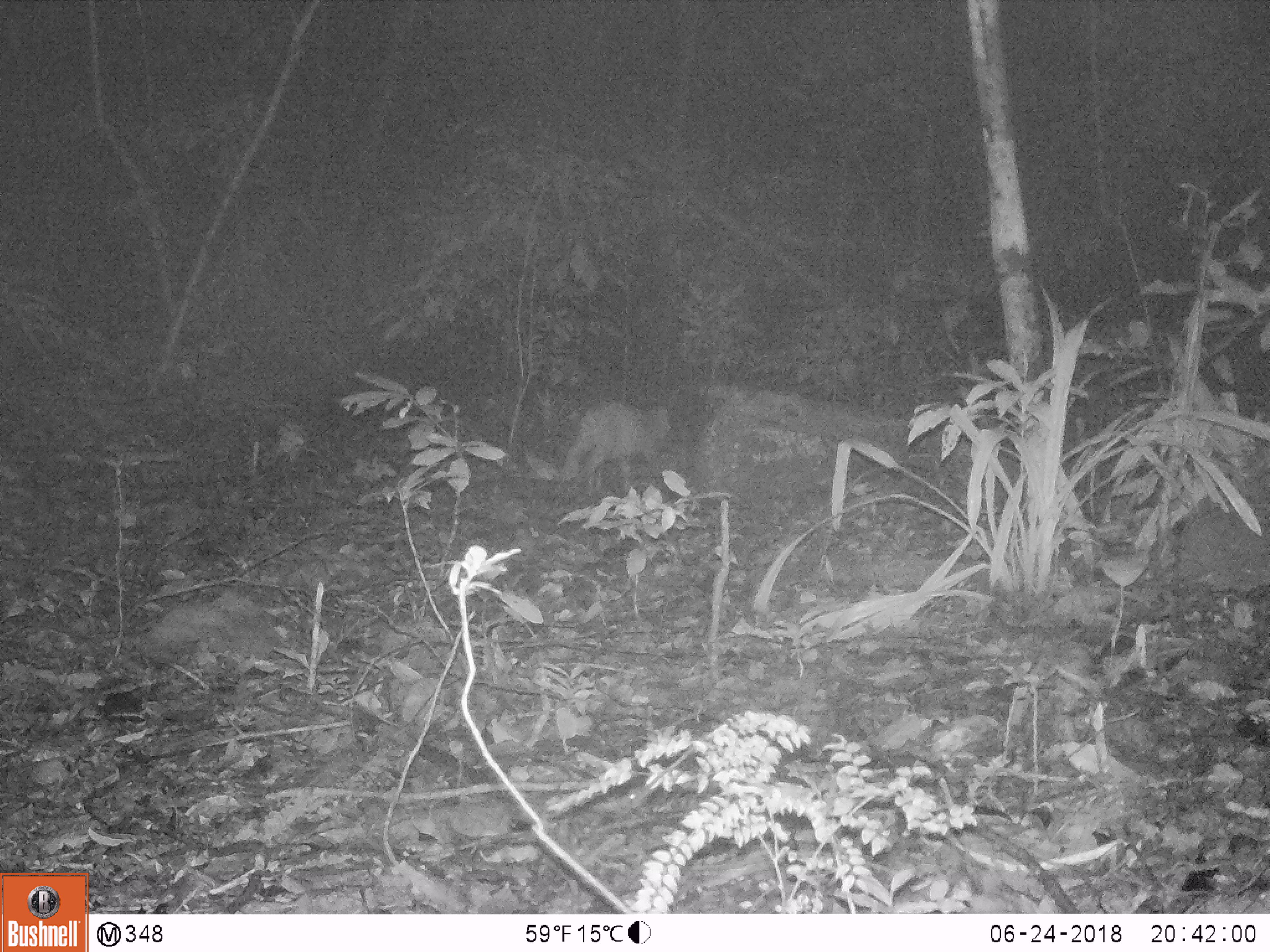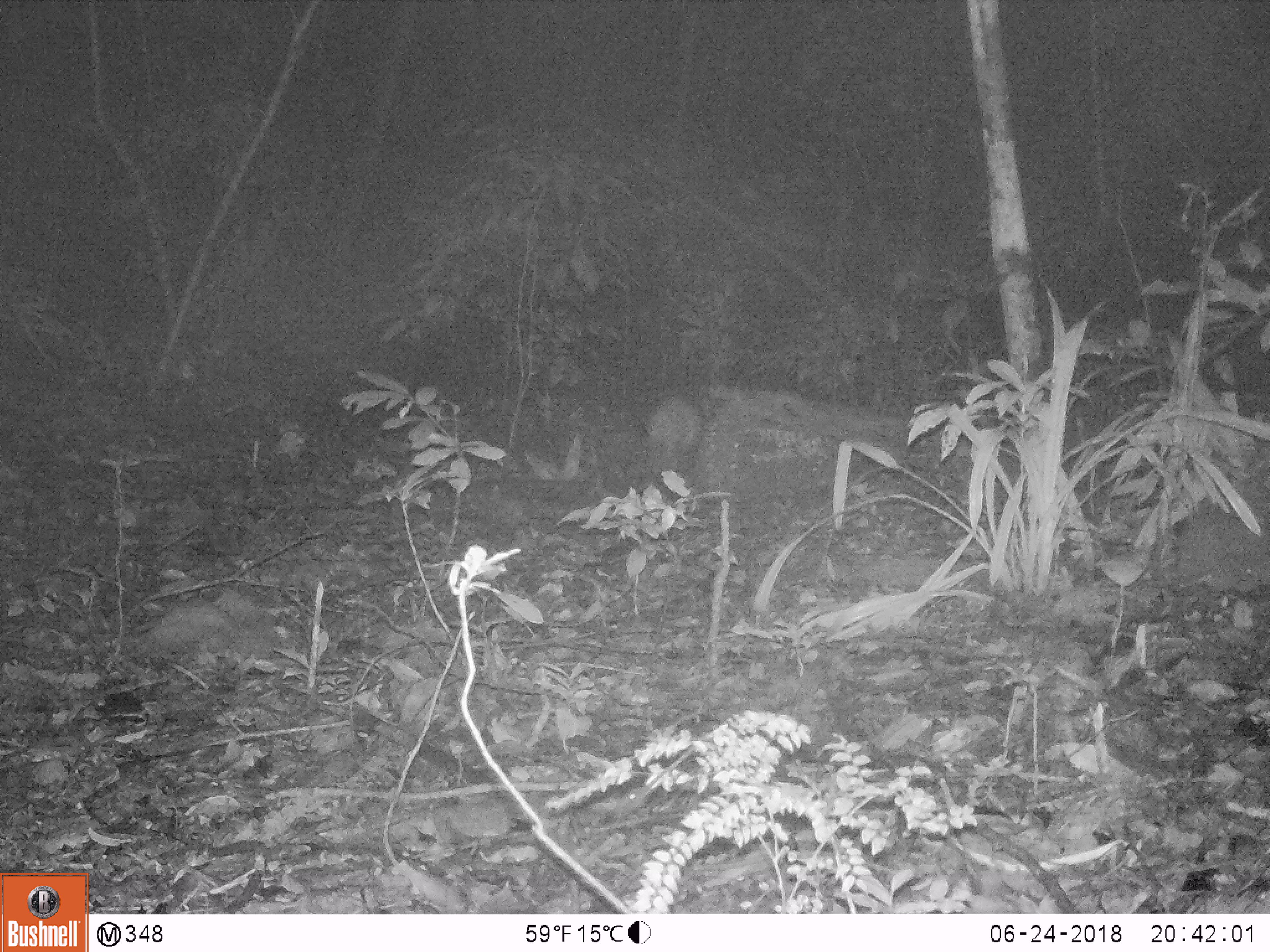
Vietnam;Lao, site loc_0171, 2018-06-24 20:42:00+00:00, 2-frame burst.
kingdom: Animalia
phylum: Chordata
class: Mammalia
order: Artiodactyla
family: Suidae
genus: Sus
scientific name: Sus scrofa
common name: eurasian wild pig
Eurasian wild pig (Sus scrofa). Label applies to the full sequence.